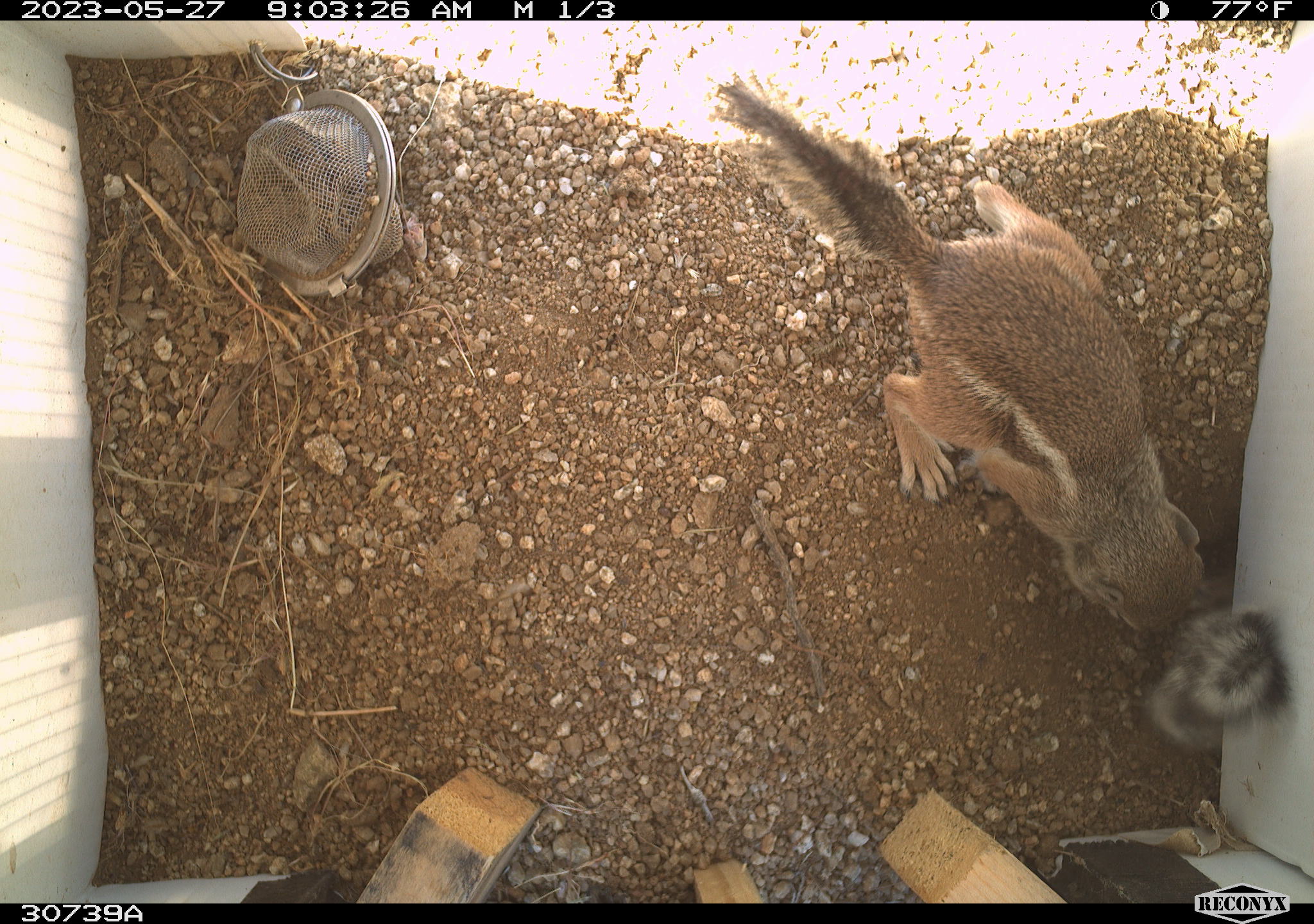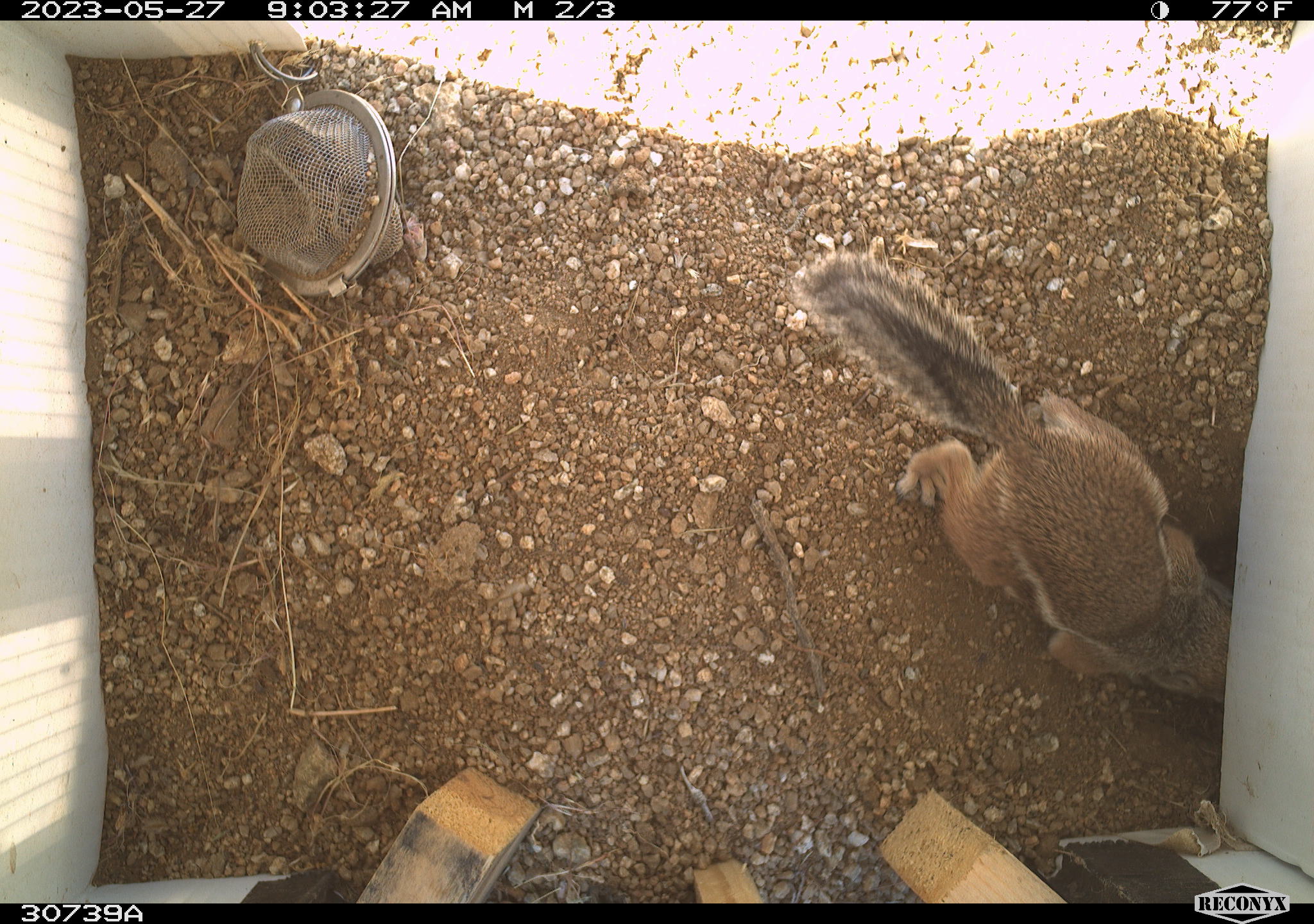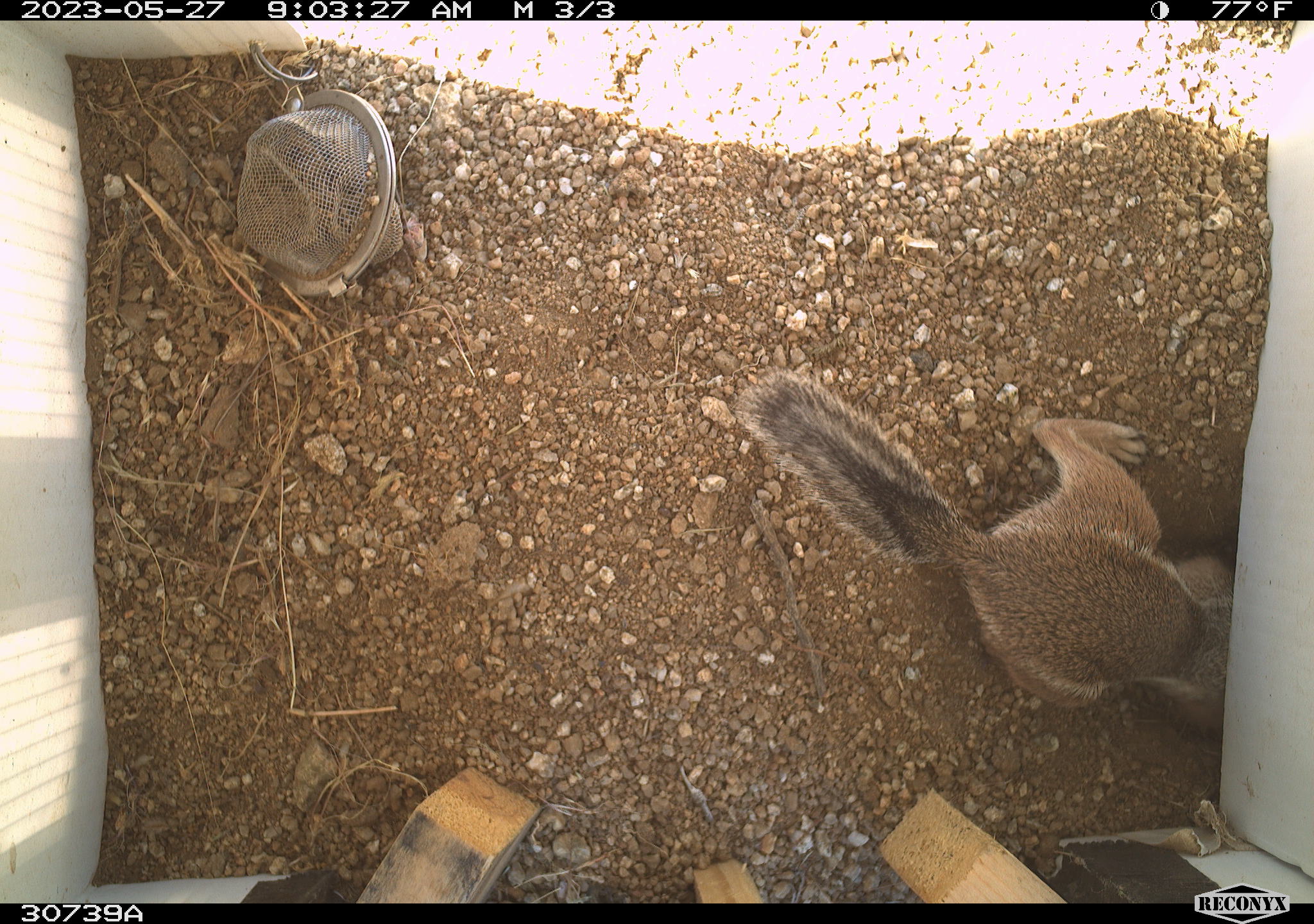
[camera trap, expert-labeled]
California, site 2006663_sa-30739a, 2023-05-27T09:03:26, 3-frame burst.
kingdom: Animalia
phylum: Chordata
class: Mammalia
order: Rodentia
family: Sciuridae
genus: Ammospermophilus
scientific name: Ammospermophilus leucurus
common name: white-tailed antelope squirrel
White-tailed antelope squirrel (Ammospermophilus leucurus).